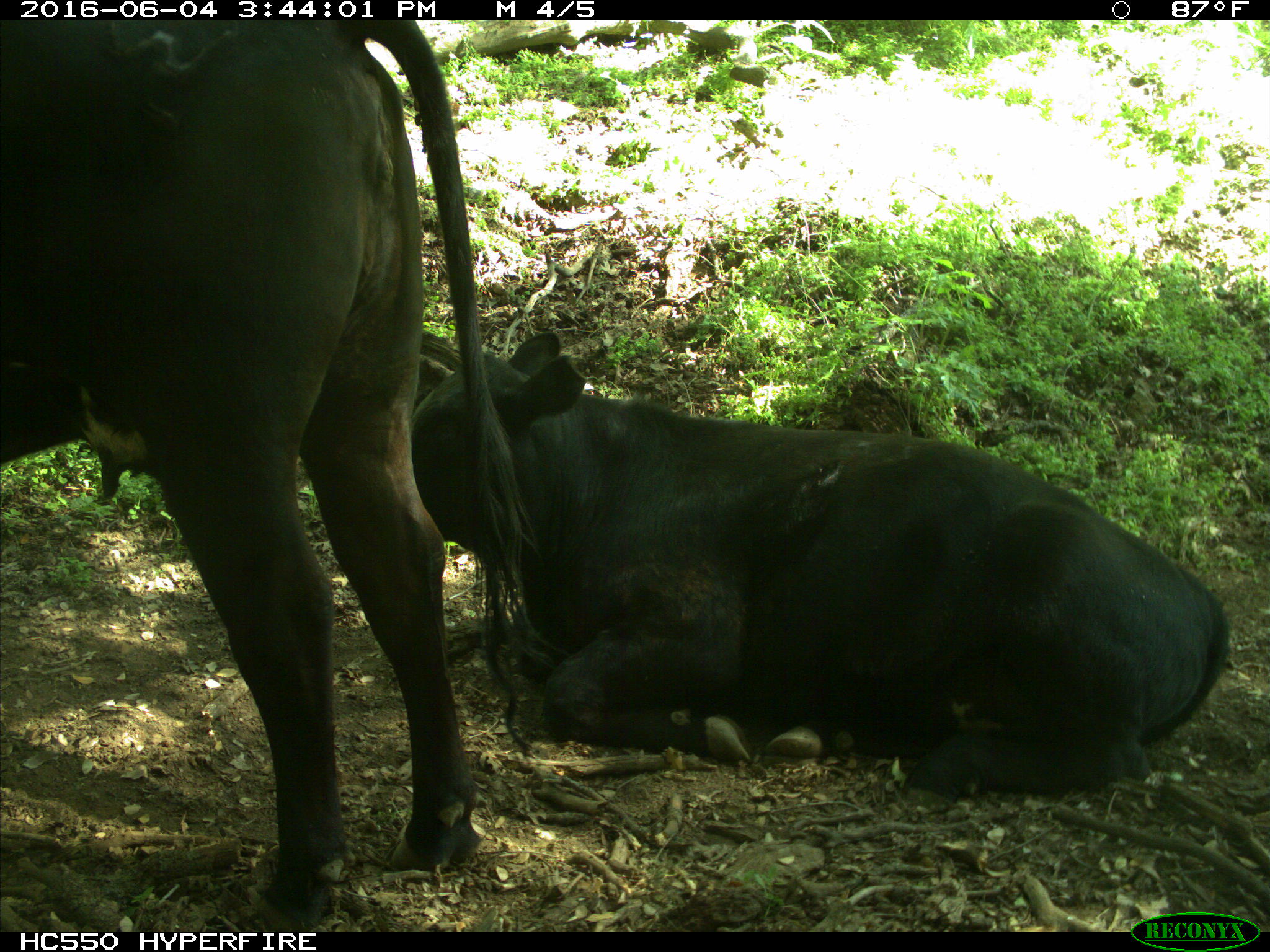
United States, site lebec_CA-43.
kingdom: Animalia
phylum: Chordata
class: Mammalia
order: Artiodactyla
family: Bovidae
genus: Bos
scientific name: Bos taurus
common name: domestic cow